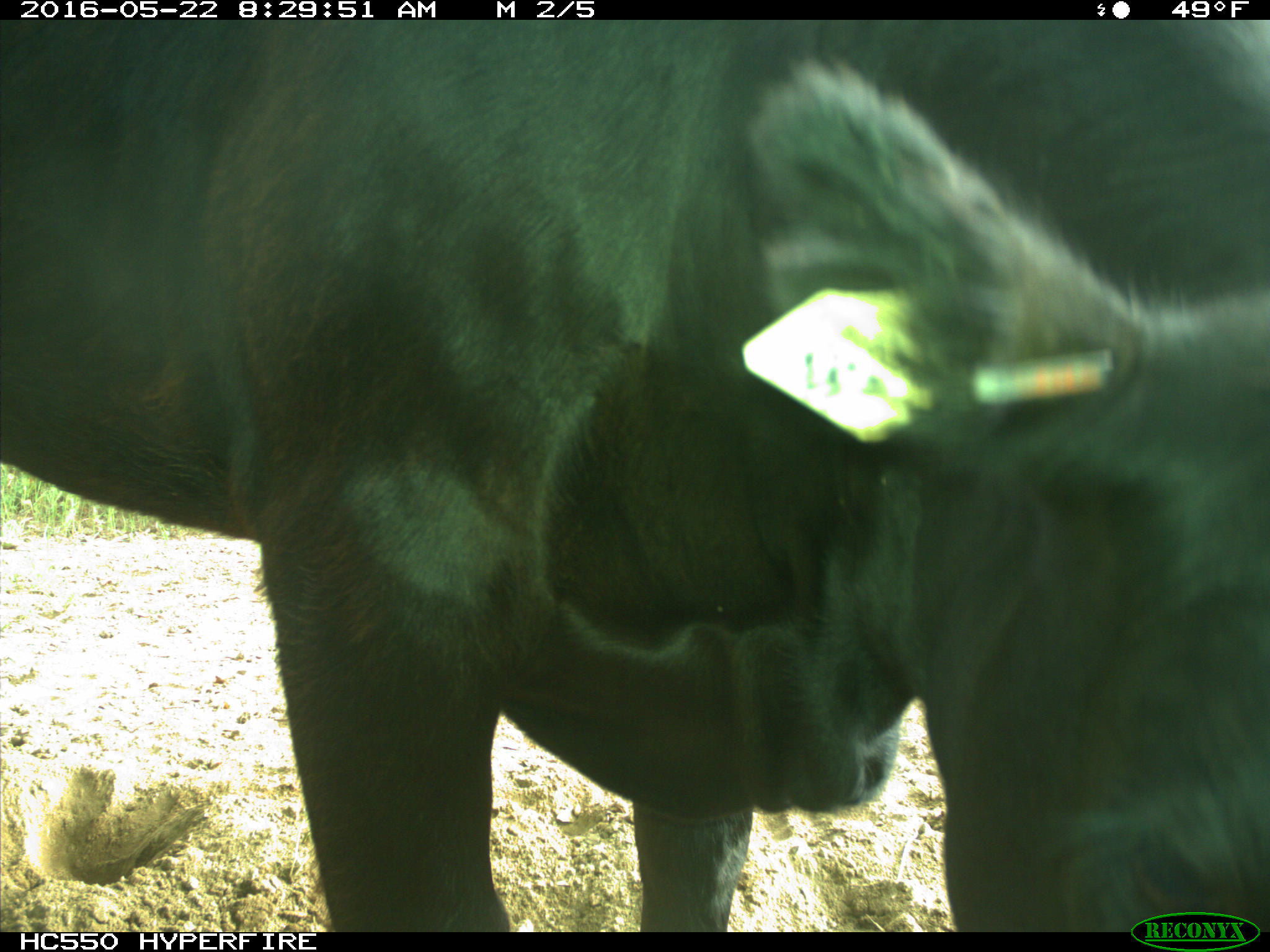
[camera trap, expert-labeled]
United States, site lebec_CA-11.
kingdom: Animalia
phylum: Chordata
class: Mammalia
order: Artiodactyla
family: Bovidae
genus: Bos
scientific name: Bos taurus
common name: domestic cow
Bos taurus (domestic cow).